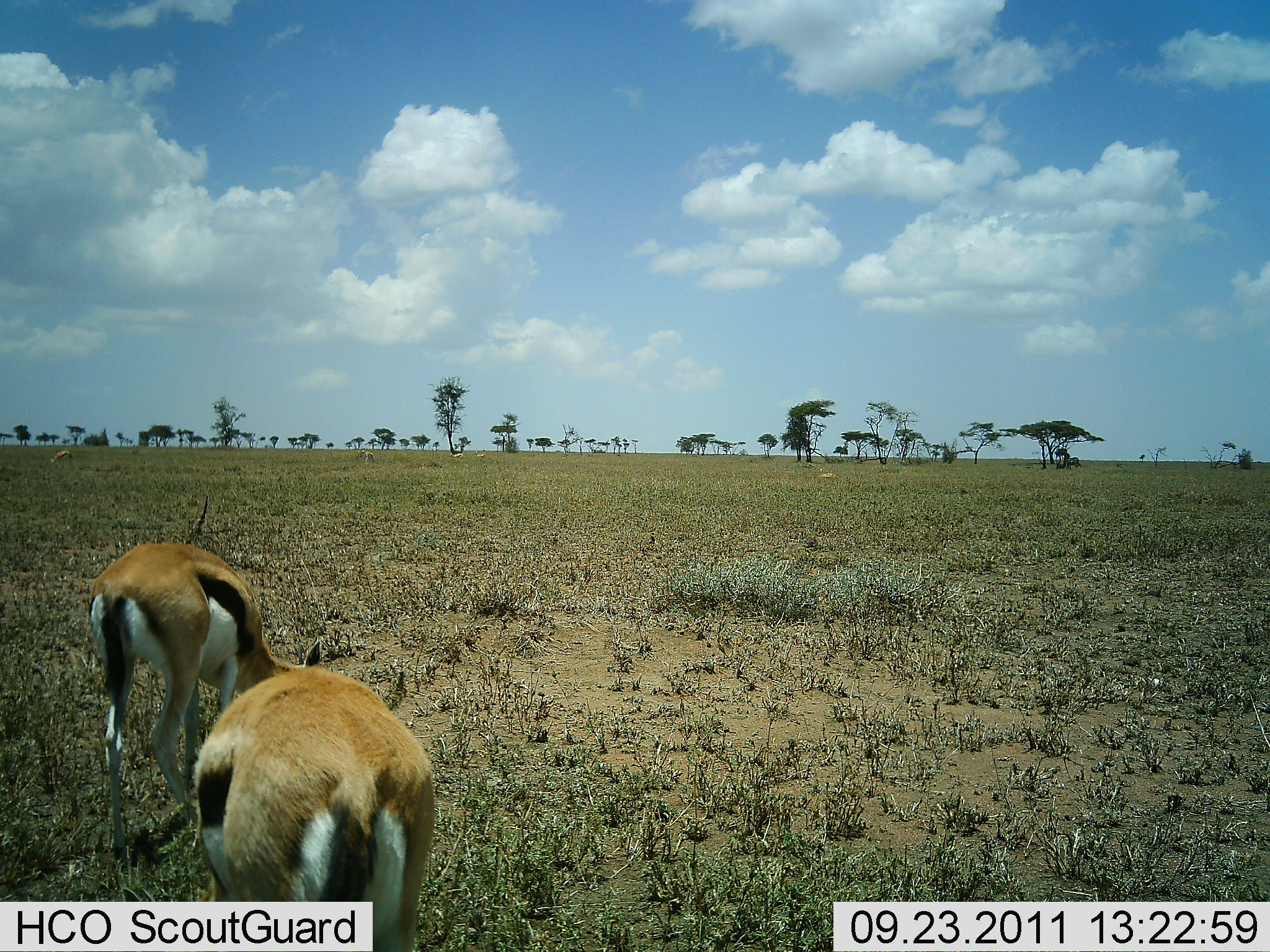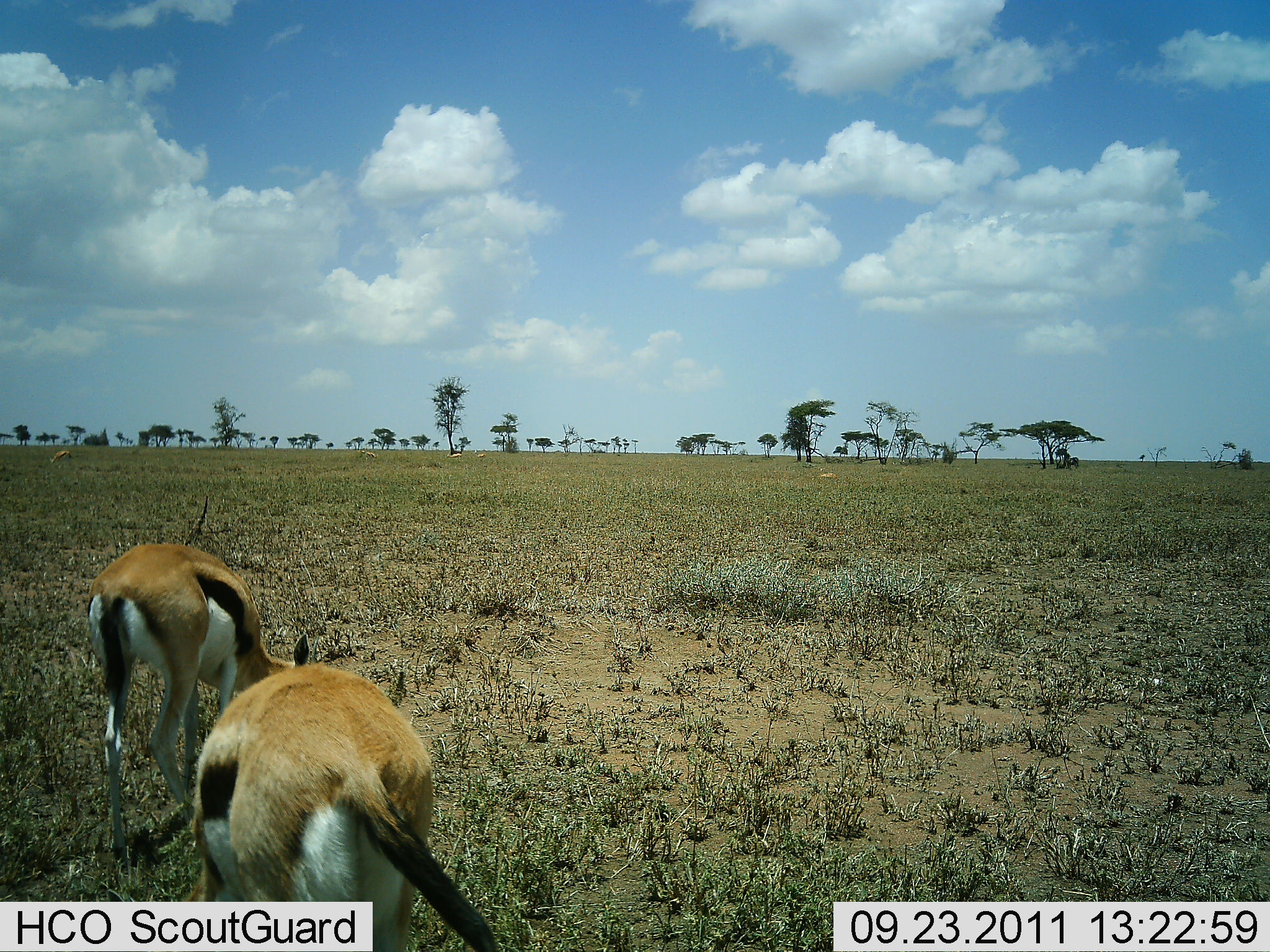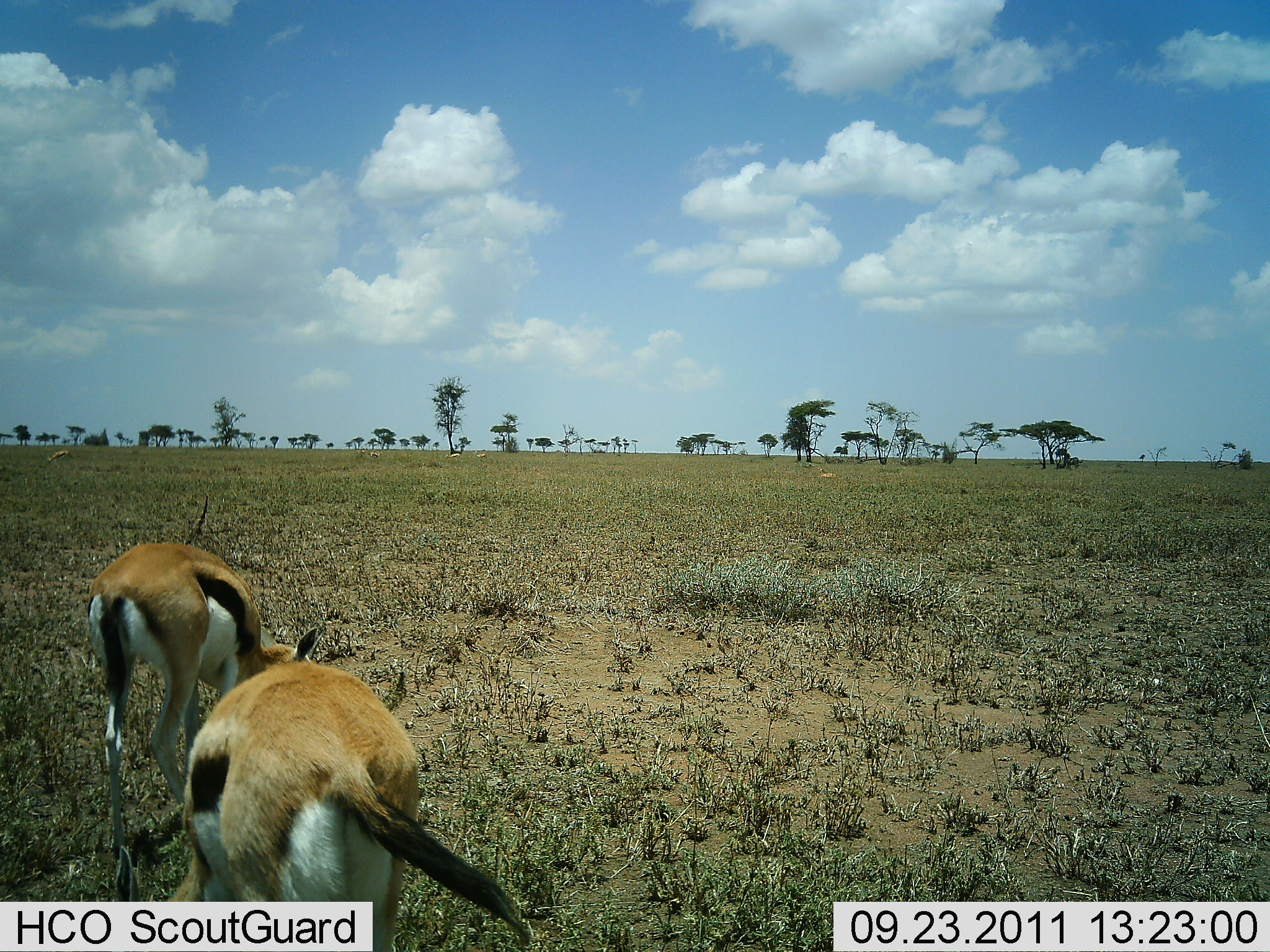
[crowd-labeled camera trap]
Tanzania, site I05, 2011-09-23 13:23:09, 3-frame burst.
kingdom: Animalia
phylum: Chordata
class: Mammalia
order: Artiodactyla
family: Bovidae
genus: Eudorcas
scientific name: Eudorcas thomsonii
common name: thomson's gazelle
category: gazellethomsons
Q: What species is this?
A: Gazellethomsons (thomson's gazelle) (Eudorcas thomsonii).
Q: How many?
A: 2.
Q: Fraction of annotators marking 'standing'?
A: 14%.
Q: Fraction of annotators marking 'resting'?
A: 0%.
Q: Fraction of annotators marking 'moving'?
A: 7%.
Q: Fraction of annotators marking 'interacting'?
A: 0%.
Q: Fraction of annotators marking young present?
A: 0%.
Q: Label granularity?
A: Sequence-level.